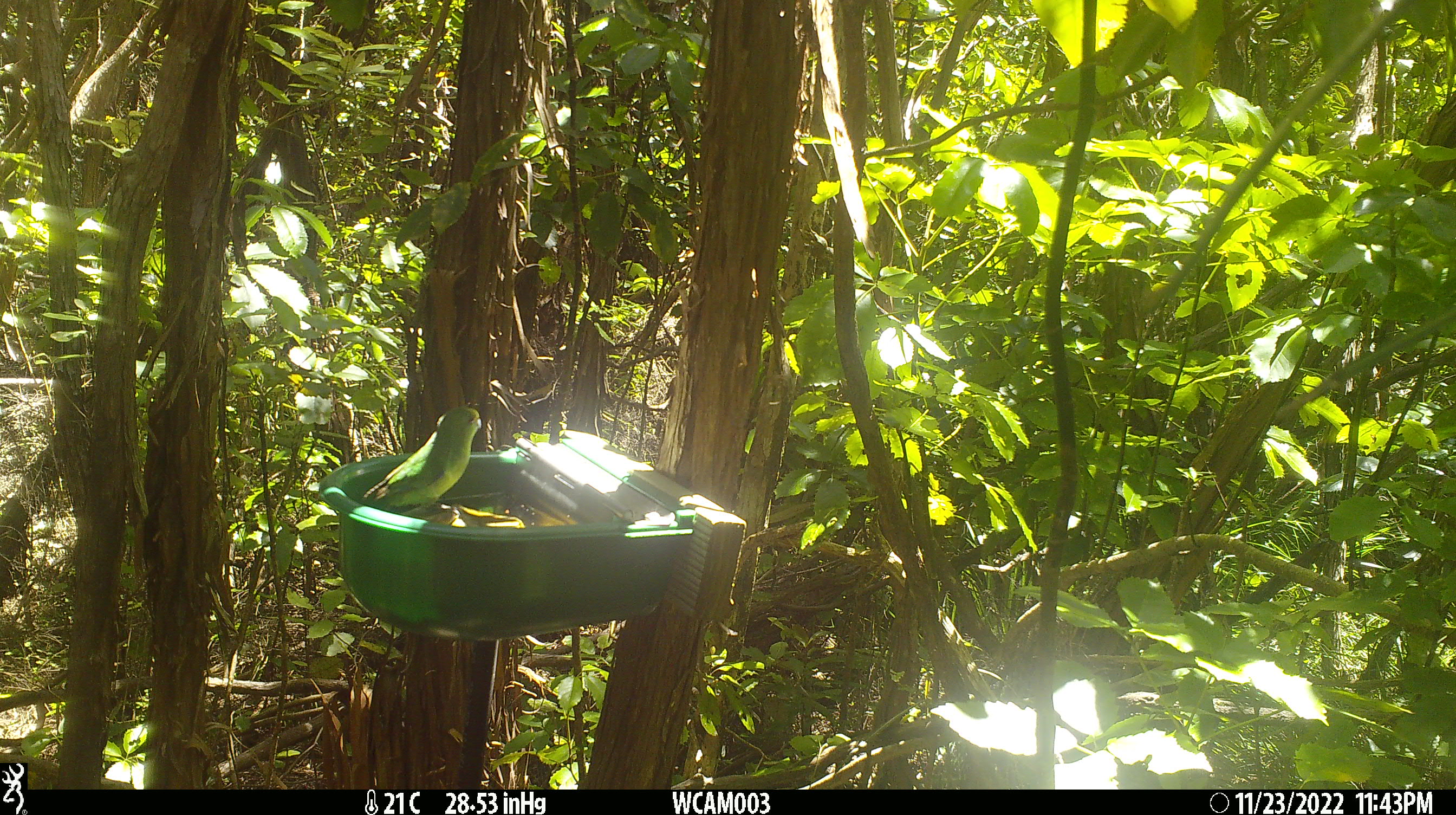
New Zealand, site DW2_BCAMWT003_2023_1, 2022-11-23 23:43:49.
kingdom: Animalia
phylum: Chordata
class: Aves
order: Psittaciformes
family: Psittaculidae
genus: Cyanoramphus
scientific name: Cyanoramphus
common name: parakeet